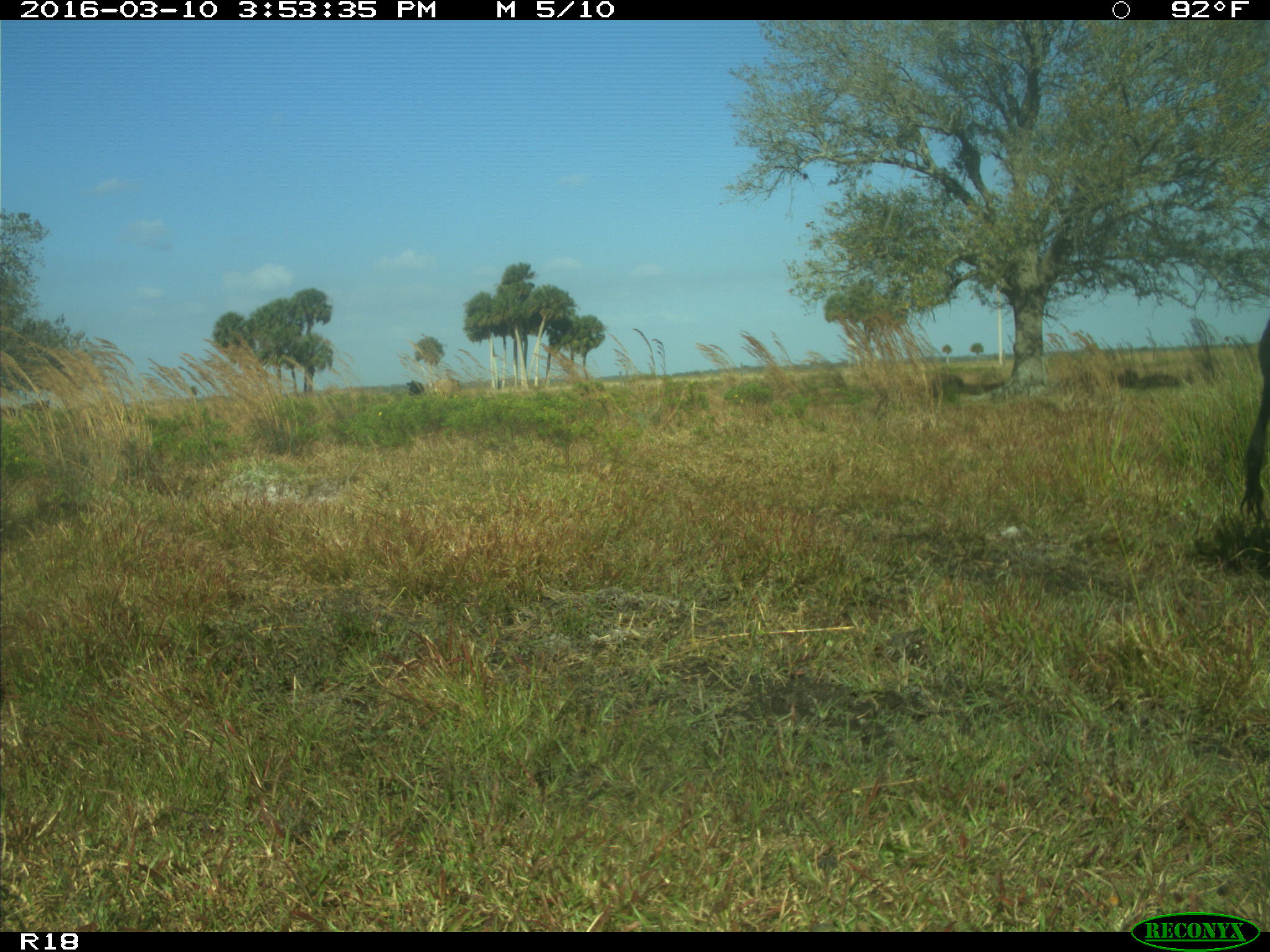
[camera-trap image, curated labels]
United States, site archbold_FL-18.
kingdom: Animalia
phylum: Chordata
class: Mammalia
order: Artiodactyla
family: Bovidae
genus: Bos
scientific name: Bos taurus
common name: domestic cow